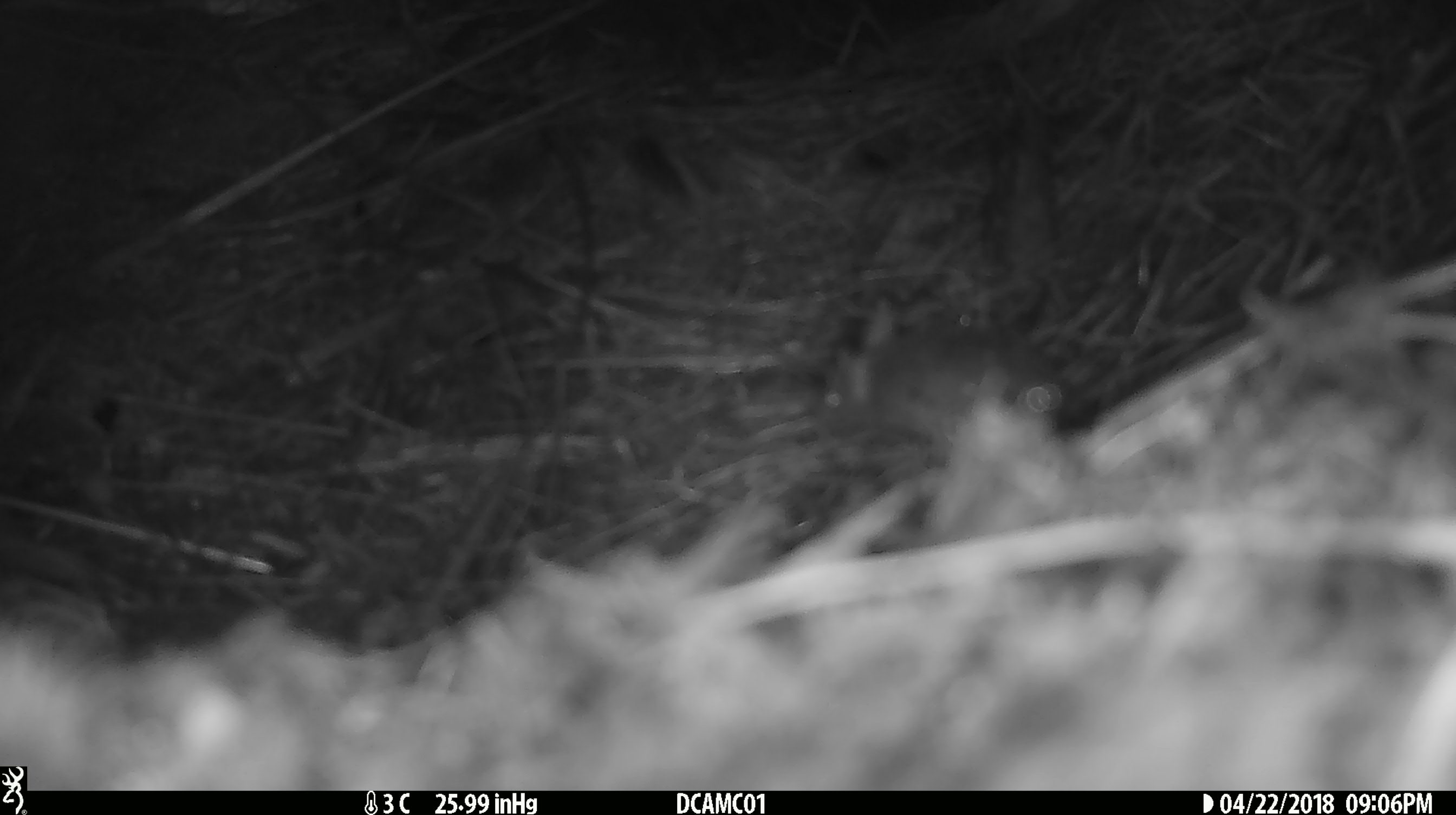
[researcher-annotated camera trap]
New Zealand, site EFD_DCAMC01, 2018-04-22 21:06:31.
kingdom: Animalia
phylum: Chordata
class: Mammalia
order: Rodentia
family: Muridae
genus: Mus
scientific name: Mus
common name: mouse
Mouse (Mus).